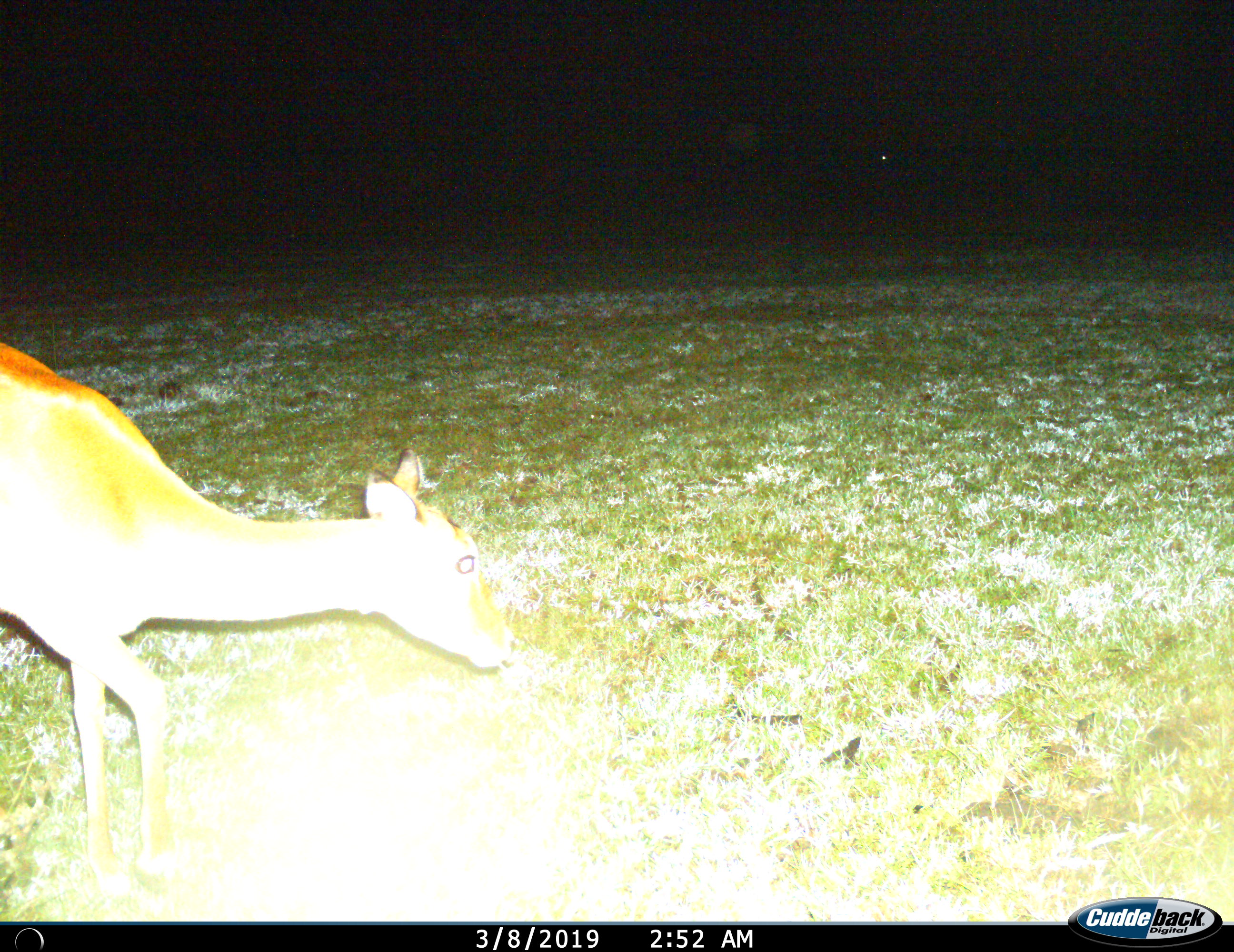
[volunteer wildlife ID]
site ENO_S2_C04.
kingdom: Animalia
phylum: Chordata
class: Mammalia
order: Artiodactyla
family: Bovidae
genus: Aepyceros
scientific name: Aepyceros melampus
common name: impala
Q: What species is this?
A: Impala (Aepyceros melampus).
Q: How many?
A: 1.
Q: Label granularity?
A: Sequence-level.